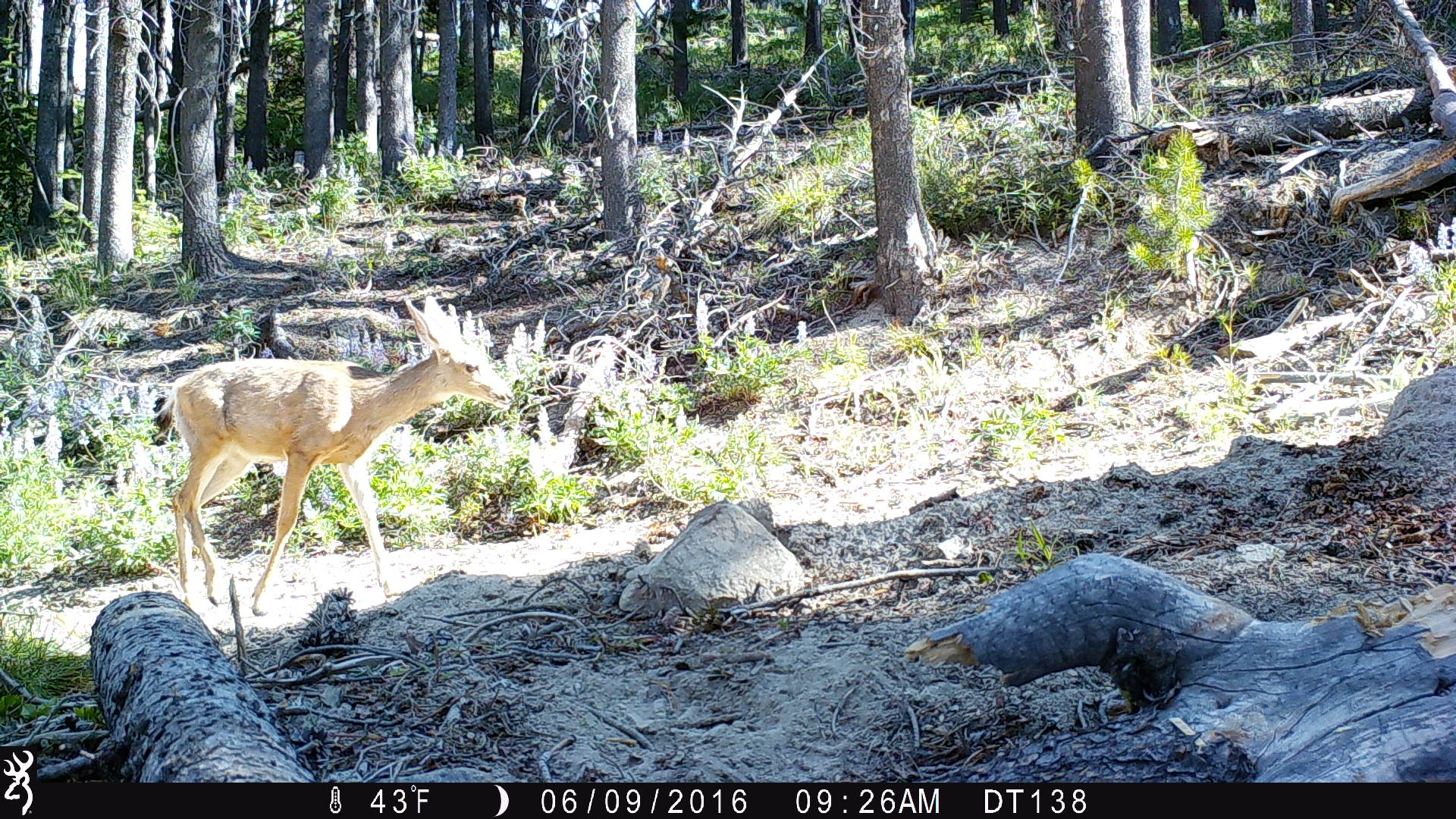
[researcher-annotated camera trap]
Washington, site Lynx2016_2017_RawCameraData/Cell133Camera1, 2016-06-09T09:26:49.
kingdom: Animalia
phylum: Chordata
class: Mammalia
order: Artiodactyla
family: Cervidae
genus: Odocoileus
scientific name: Odocoileus hemionus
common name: mule deer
Odocoileus hemionus (mule deer). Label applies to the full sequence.